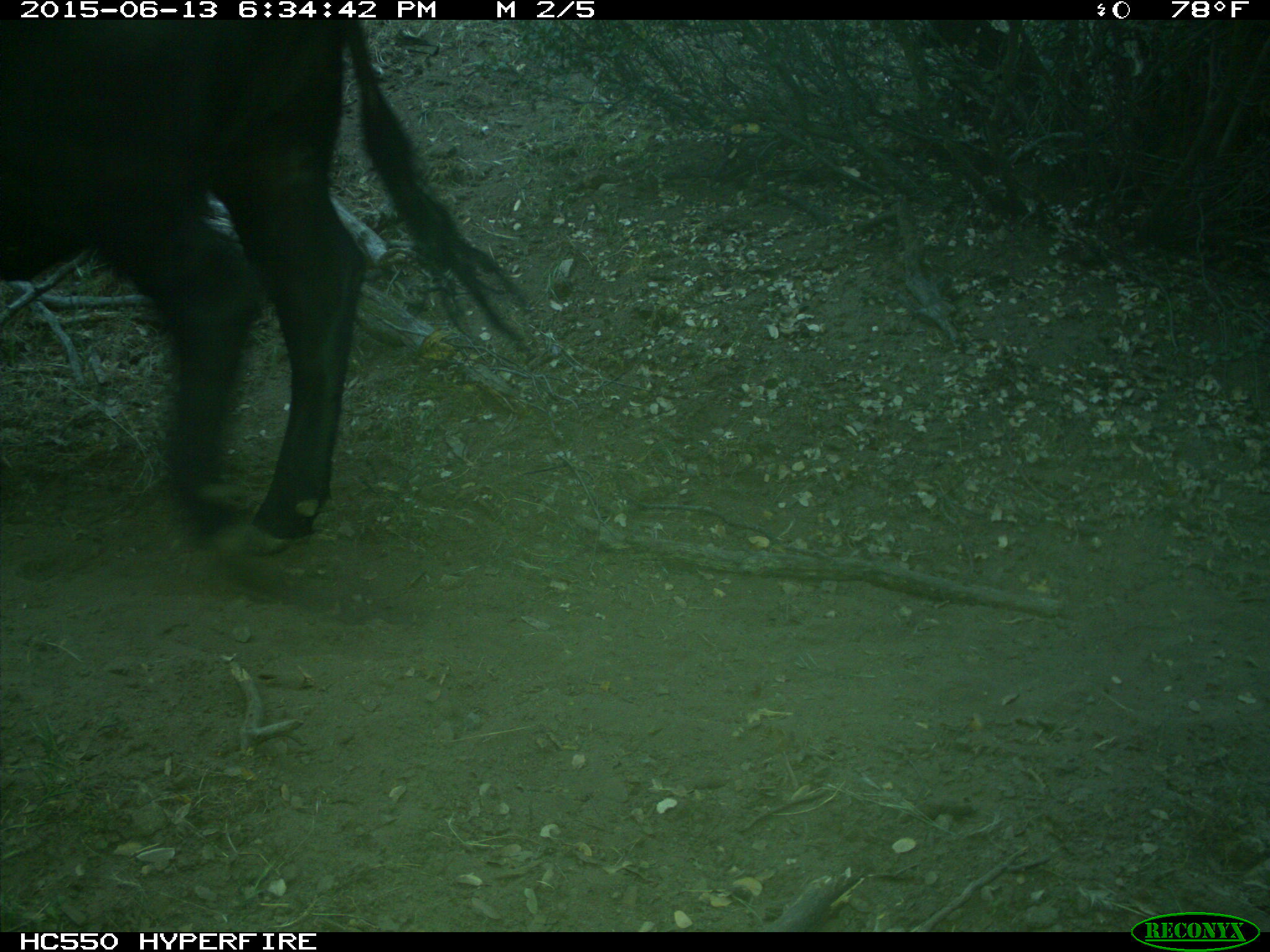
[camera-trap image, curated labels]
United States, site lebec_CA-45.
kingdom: Animalia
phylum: Chordata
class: Mammalia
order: Artiodactyla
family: Bovidae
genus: Bos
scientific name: Bos taurus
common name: domestic cow